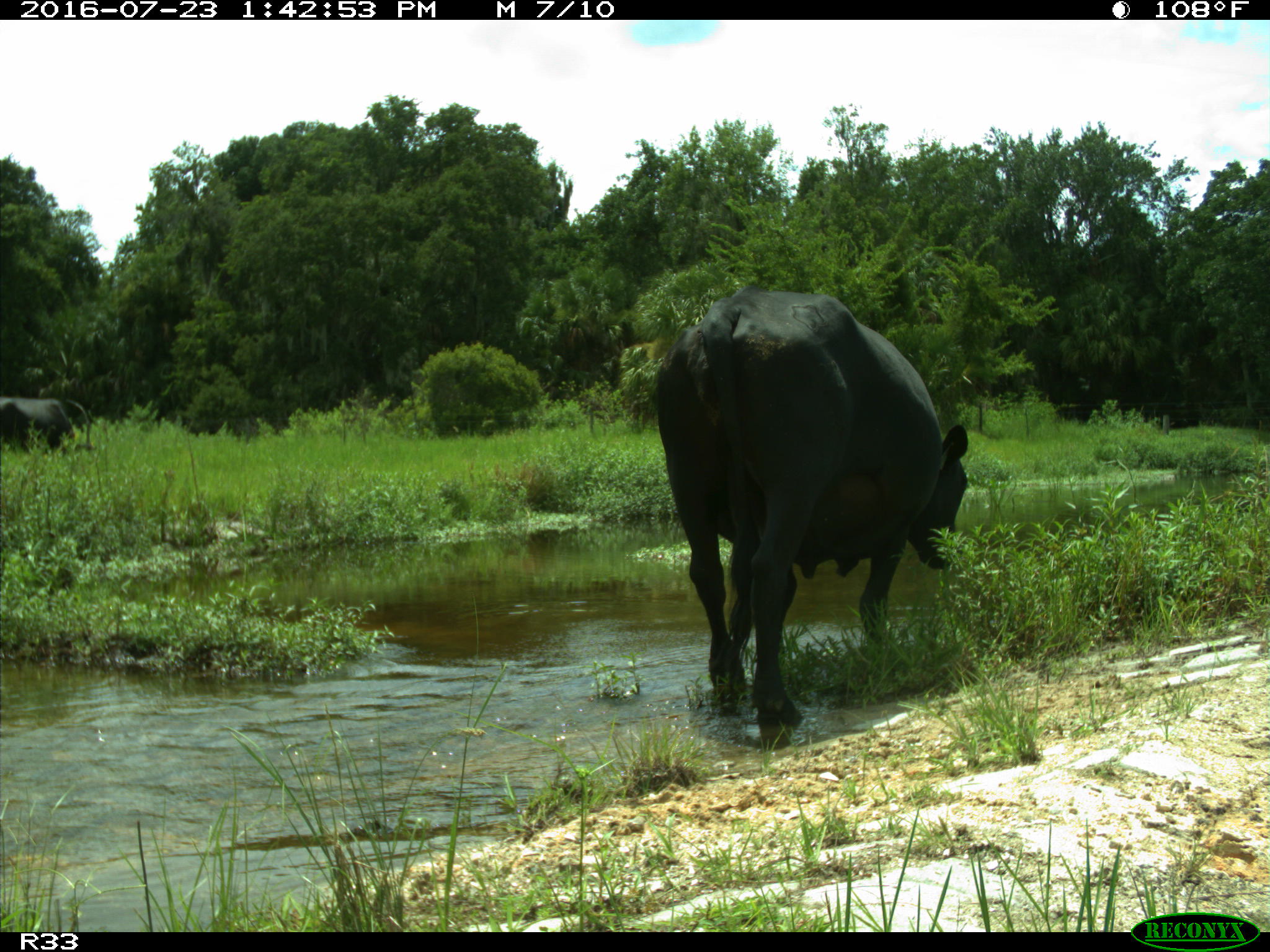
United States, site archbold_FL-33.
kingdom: Animalia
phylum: Chordata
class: Mammalia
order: Artiodactyla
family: Bovidae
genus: Bos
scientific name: Bos taurus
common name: domestic cow